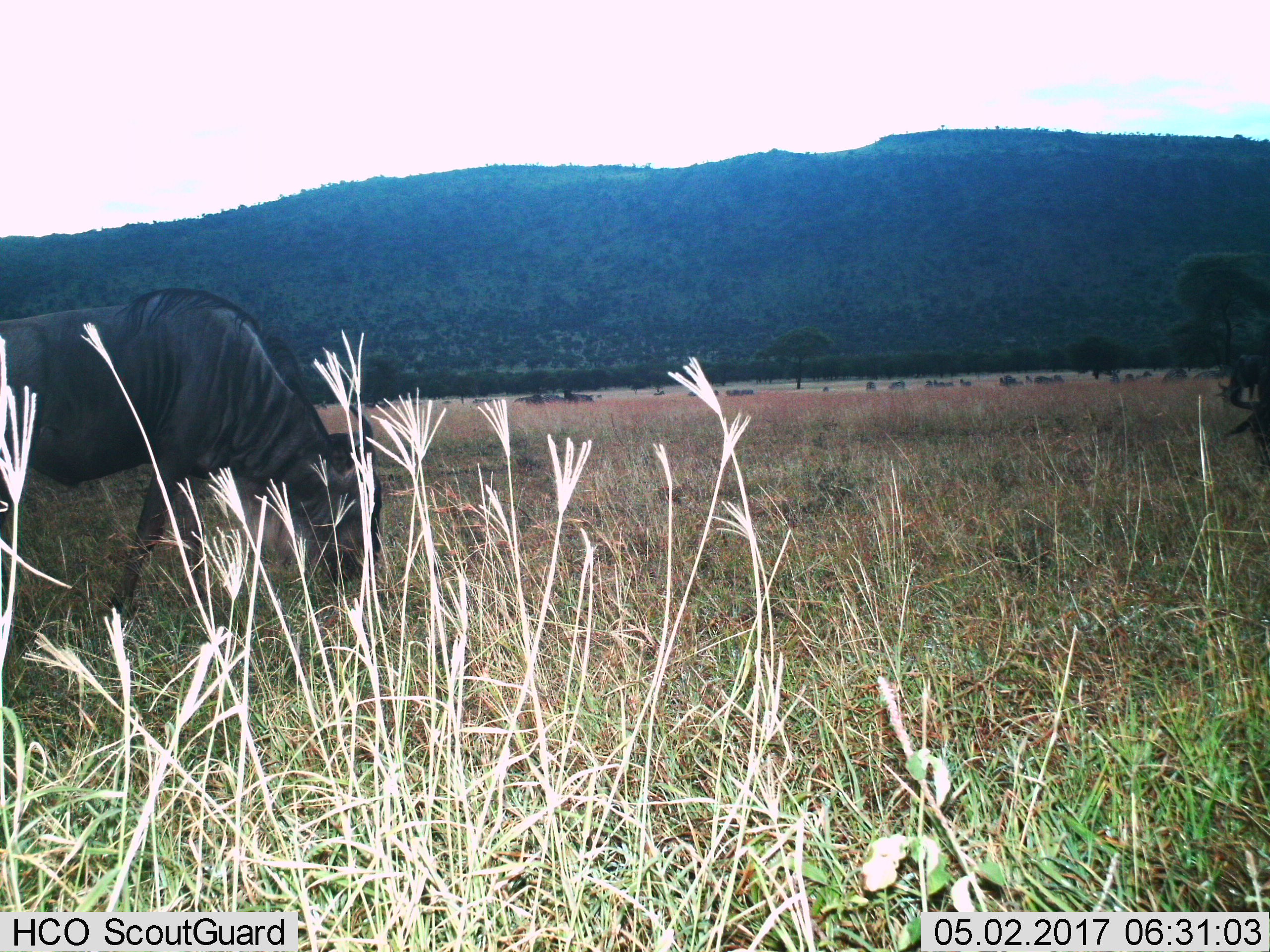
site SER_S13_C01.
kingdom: Animalia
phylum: Chordata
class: Mammalia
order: Artiodactyla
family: Bovidae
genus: Connochaetes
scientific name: Connochaetes taurinus taurinus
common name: blue wildebeest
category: wildebeestblue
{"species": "wildebeestblue (blue wildebeest) (Connochaetes taurinus taurinus)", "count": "11-50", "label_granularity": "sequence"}